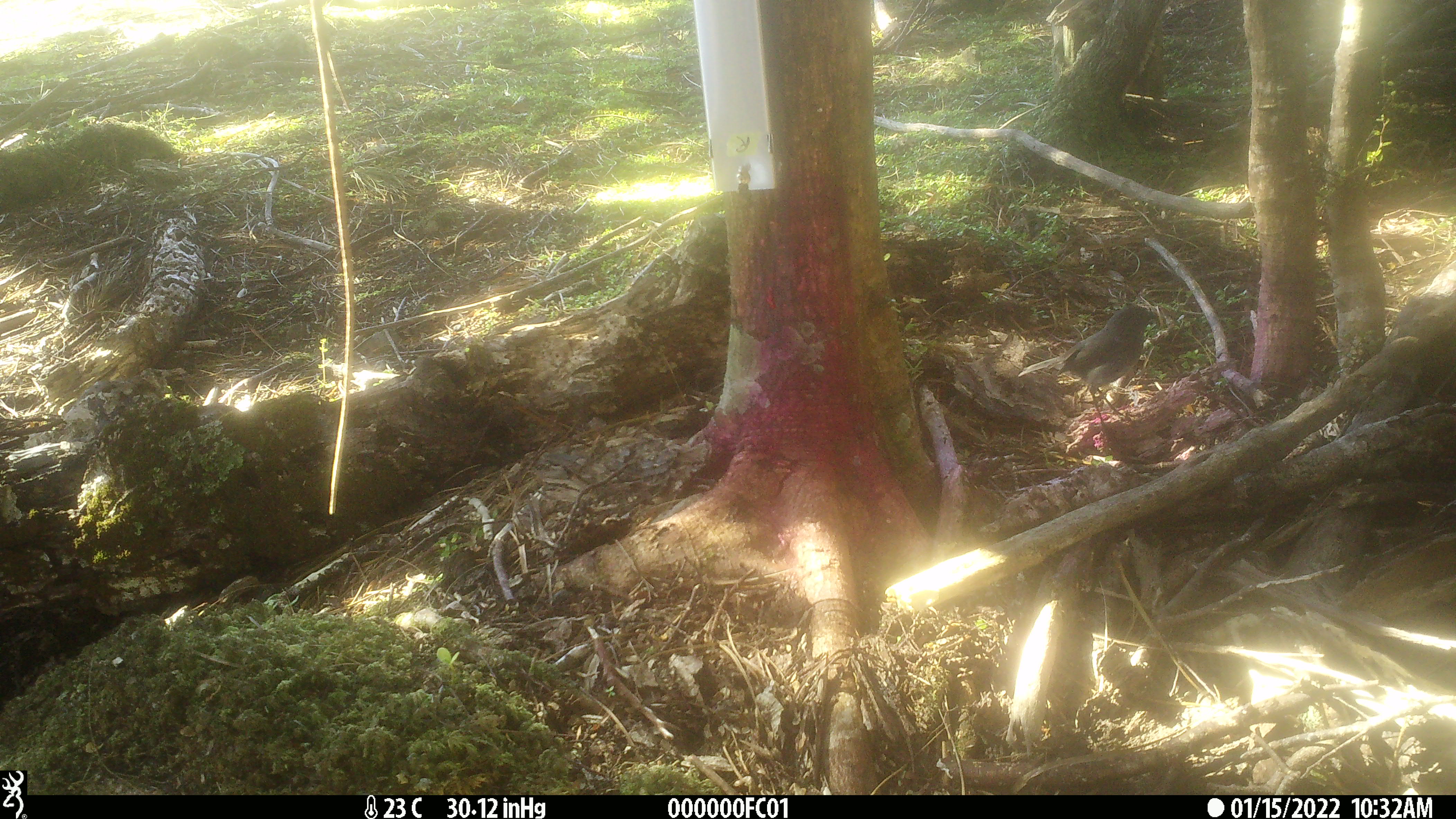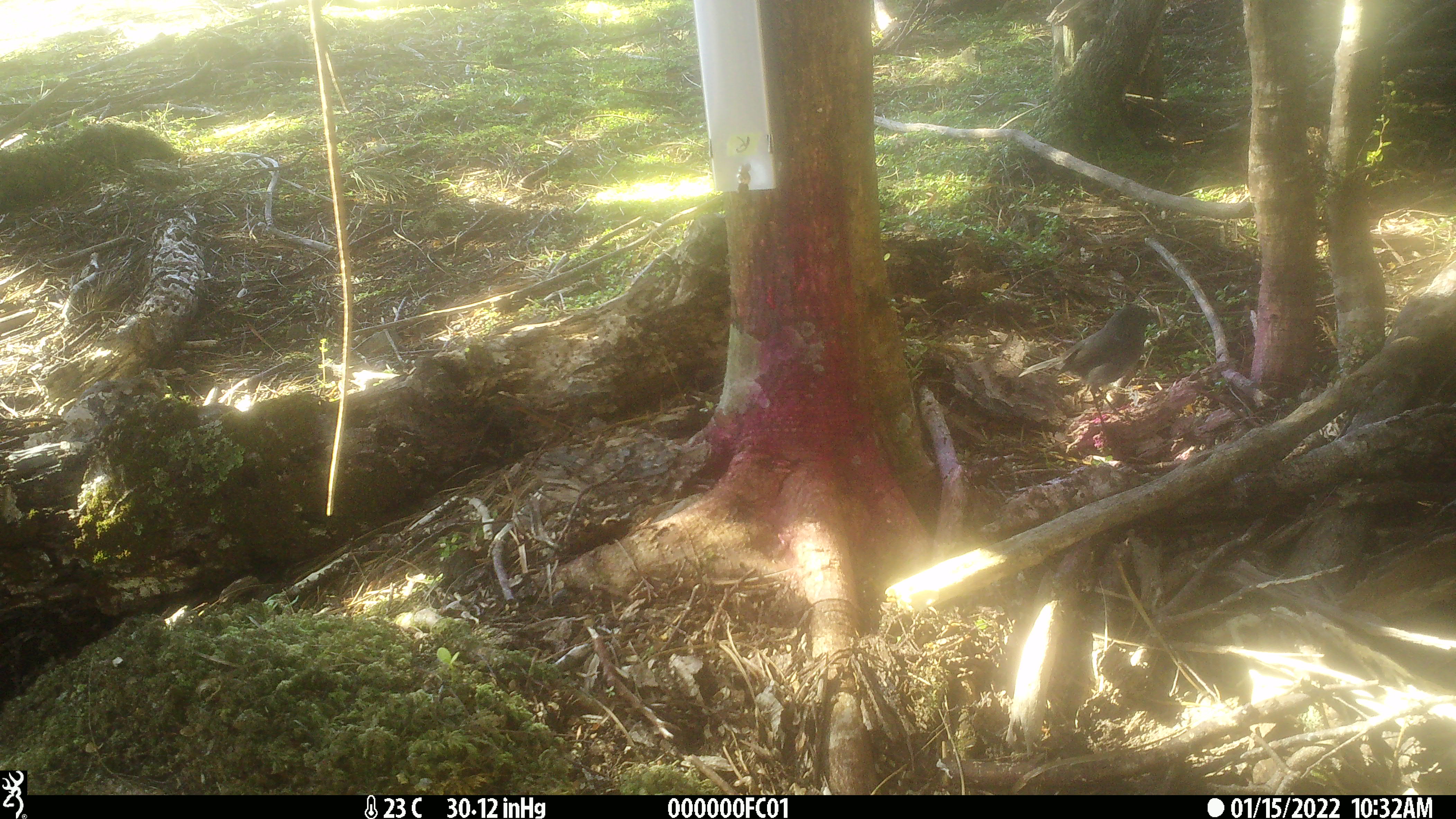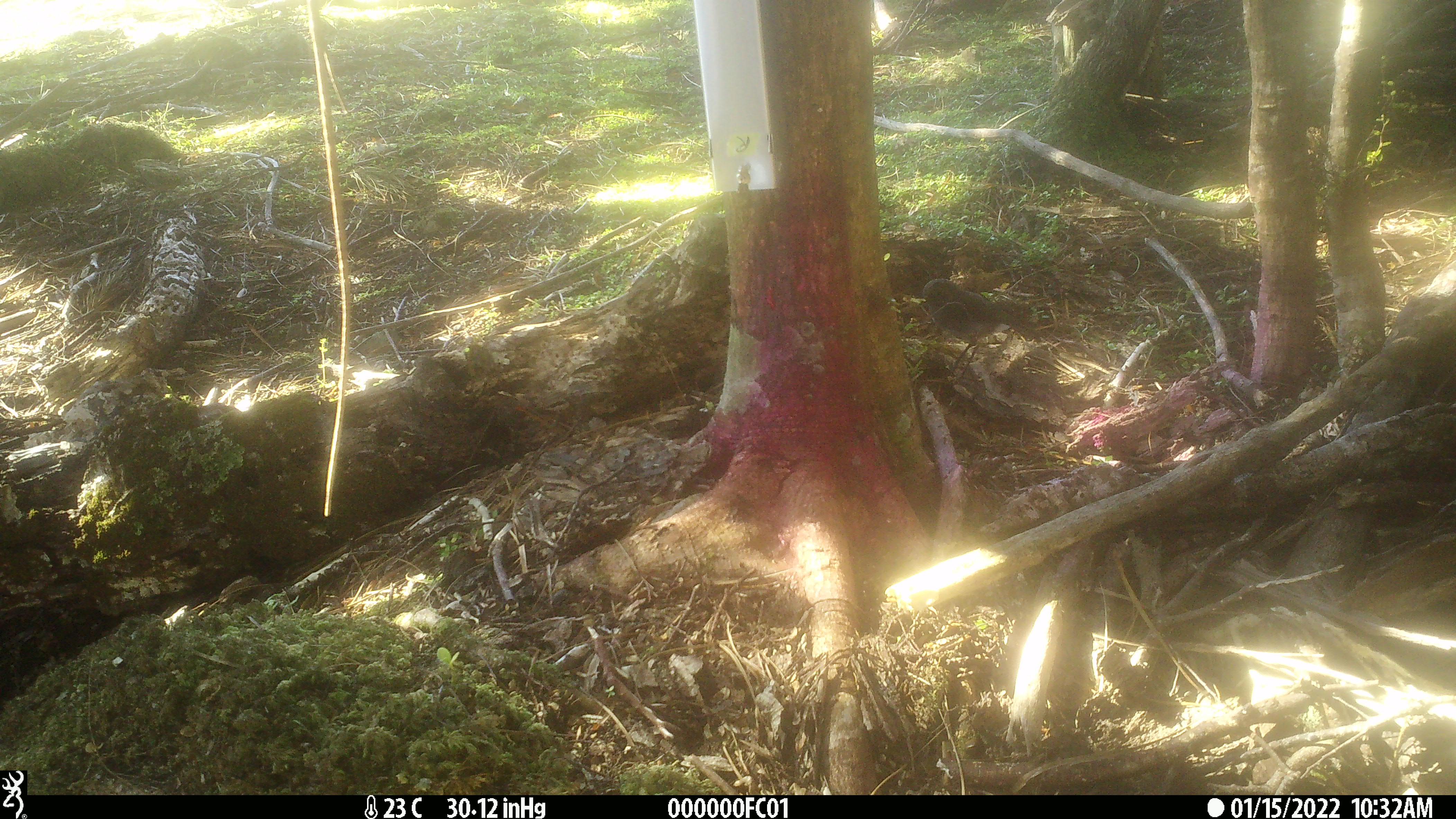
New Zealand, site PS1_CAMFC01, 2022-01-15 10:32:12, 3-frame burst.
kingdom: Animalia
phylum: Chordata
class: Aves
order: Passeriformes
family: Petroicidae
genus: Petroica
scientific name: Petroica australis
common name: new zealand robin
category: robin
Robin (new zealand robin) (Petroica australis).